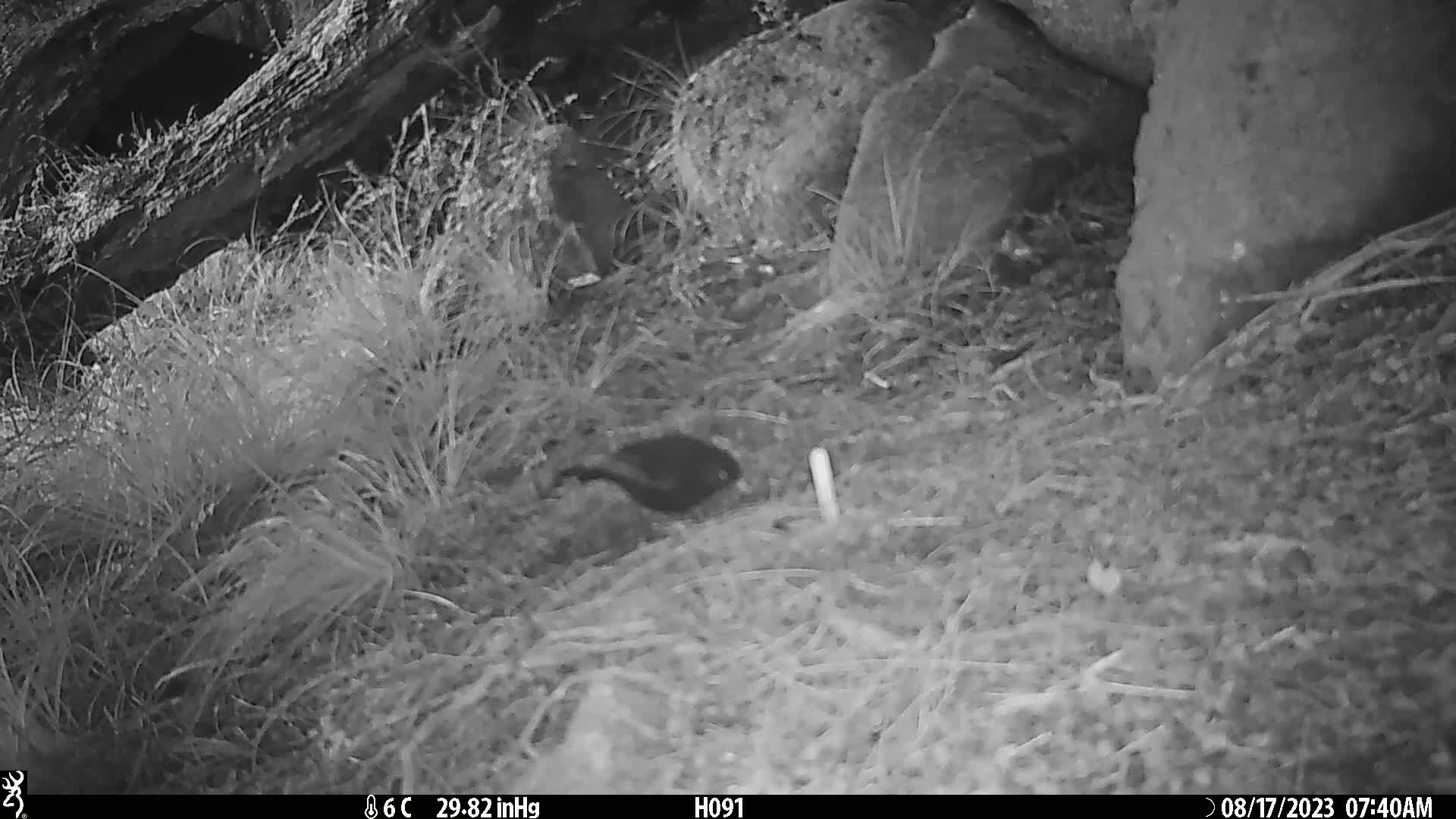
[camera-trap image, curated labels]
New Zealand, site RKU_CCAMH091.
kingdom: Animalia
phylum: Chordata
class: Aves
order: Passeriformes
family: Turdidae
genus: Turdus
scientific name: Turdus merula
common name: eurasian blackbird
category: blackbird